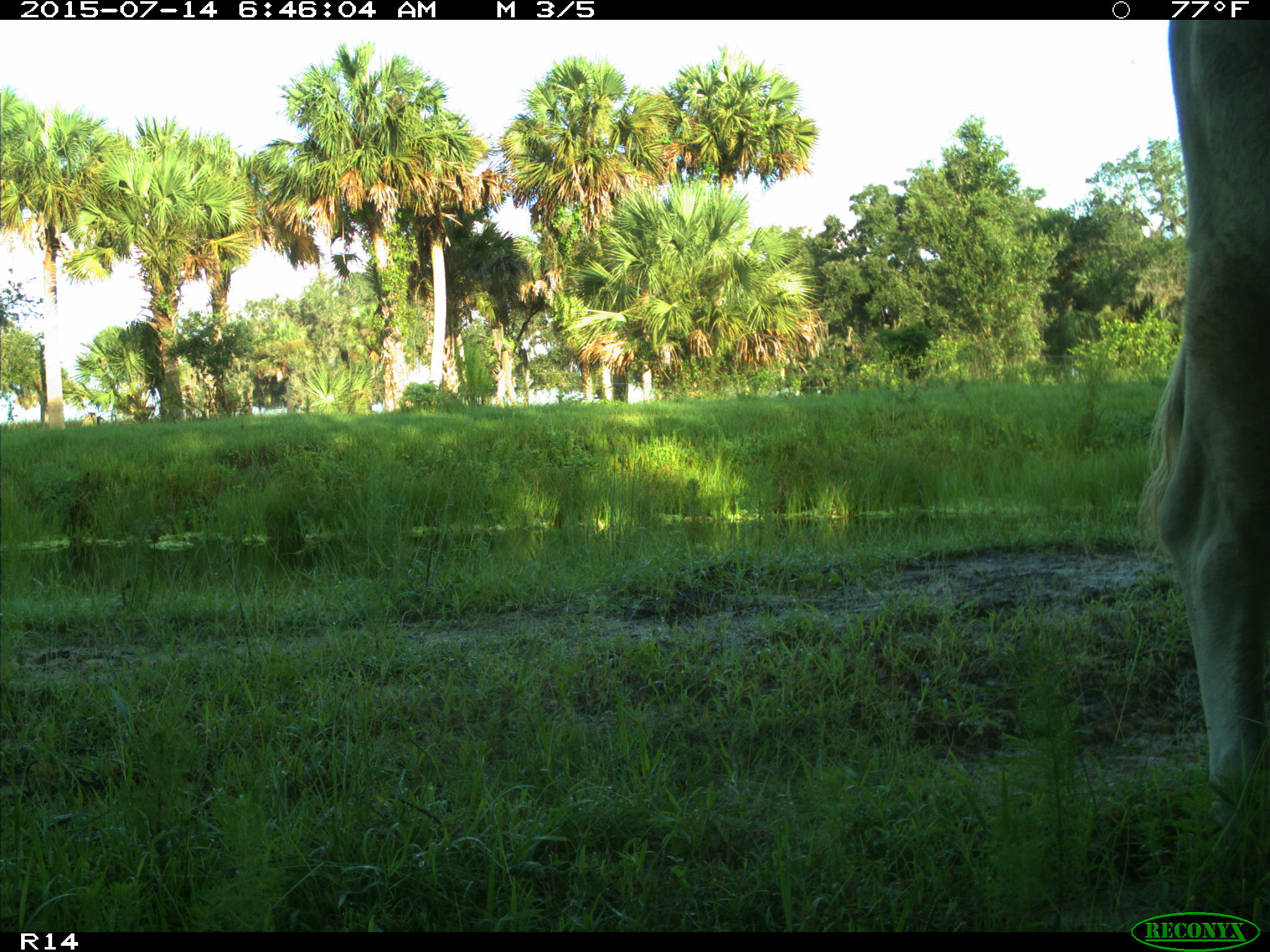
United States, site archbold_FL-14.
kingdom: Animalia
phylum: Chordata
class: Mammalia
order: Artiodactyla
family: Bovidae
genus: Bos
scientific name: Bos taurus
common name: domestic cow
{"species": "Bos taurus (domestic cow)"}